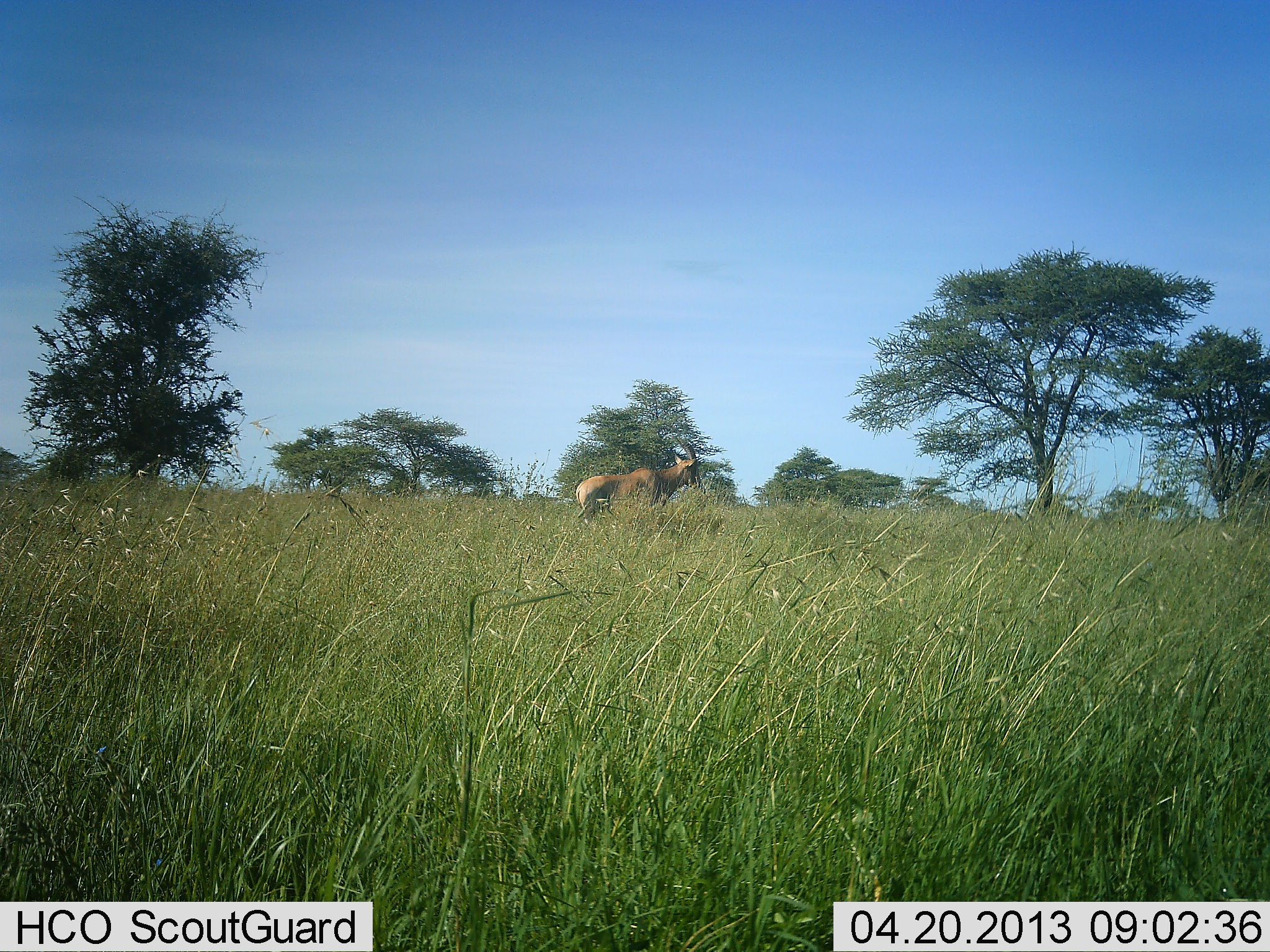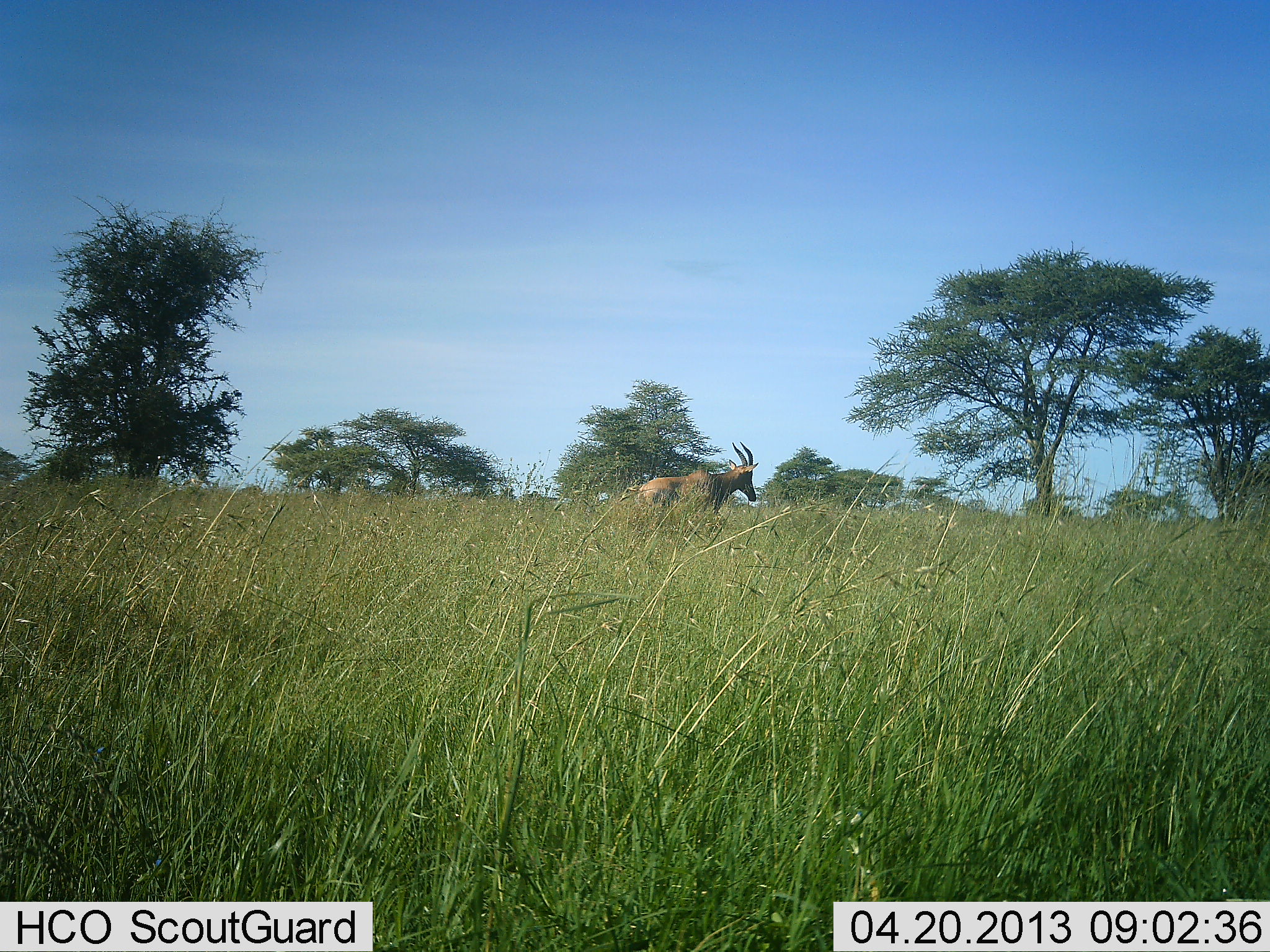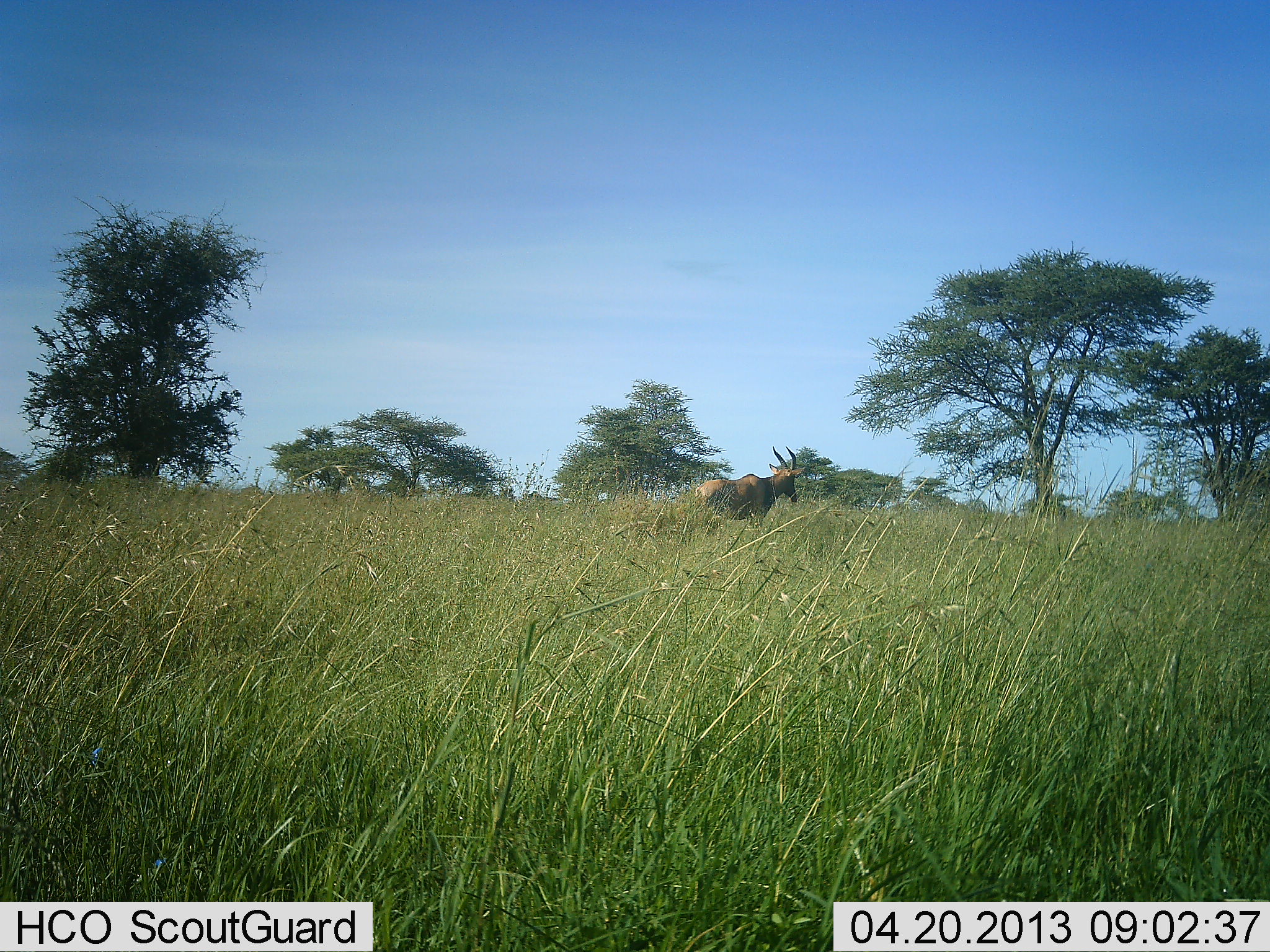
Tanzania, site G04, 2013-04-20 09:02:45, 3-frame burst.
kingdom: Animalia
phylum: Chordata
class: Mammalia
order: Artiodactyla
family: Bovidae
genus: Alcelaphus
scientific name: Alcelaphus buselaphus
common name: hartebeest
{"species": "hartebeest (Alcelaphus buselaphus)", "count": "1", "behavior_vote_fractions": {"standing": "64%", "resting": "0%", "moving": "36%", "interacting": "0%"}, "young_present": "0%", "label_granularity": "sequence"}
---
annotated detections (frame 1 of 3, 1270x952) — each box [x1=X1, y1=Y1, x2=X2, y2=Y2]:
animal: [x1=574, y1=438, x2=709, y2=540]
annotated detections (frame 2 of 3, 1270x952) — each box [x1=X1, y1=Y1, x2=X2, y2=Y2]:
animal: [x1=630, y1=440, x2=761, y2=521]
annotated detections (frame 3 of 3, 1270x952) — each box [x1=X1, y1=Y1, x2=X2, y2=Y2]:
animal: [x1=694, y1=446, x2=806, y2=532]